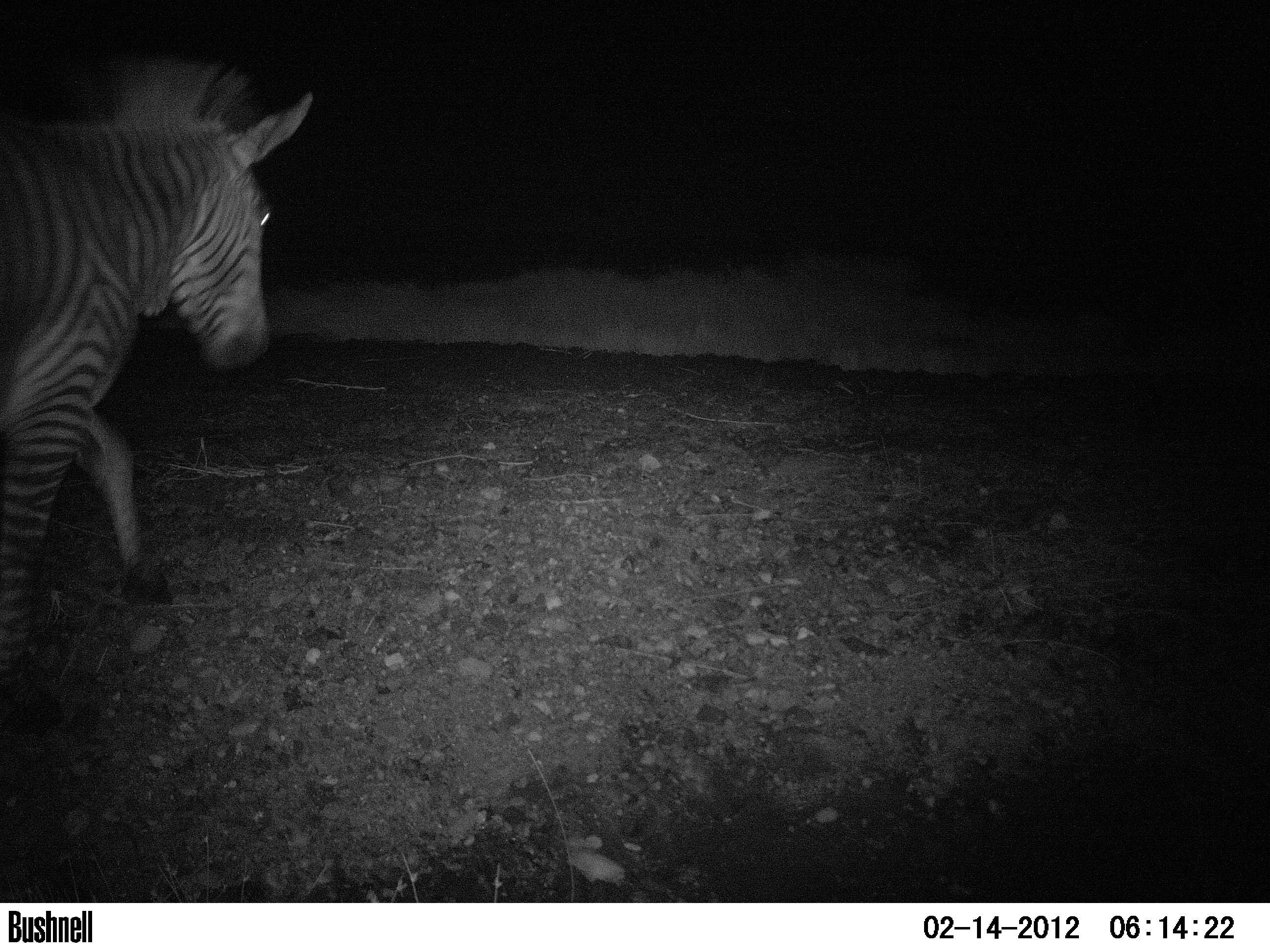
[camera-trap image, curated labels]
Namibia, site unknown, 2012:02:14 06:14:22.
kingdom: Animalia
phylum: Chordata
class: Mammalia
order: Perissodactyla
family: Equidae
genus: Equus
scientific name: Equus zebra hartmannae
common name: hartmann's mountain zebra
Equus zebra hartmannae (hartmann's mountain zebra).